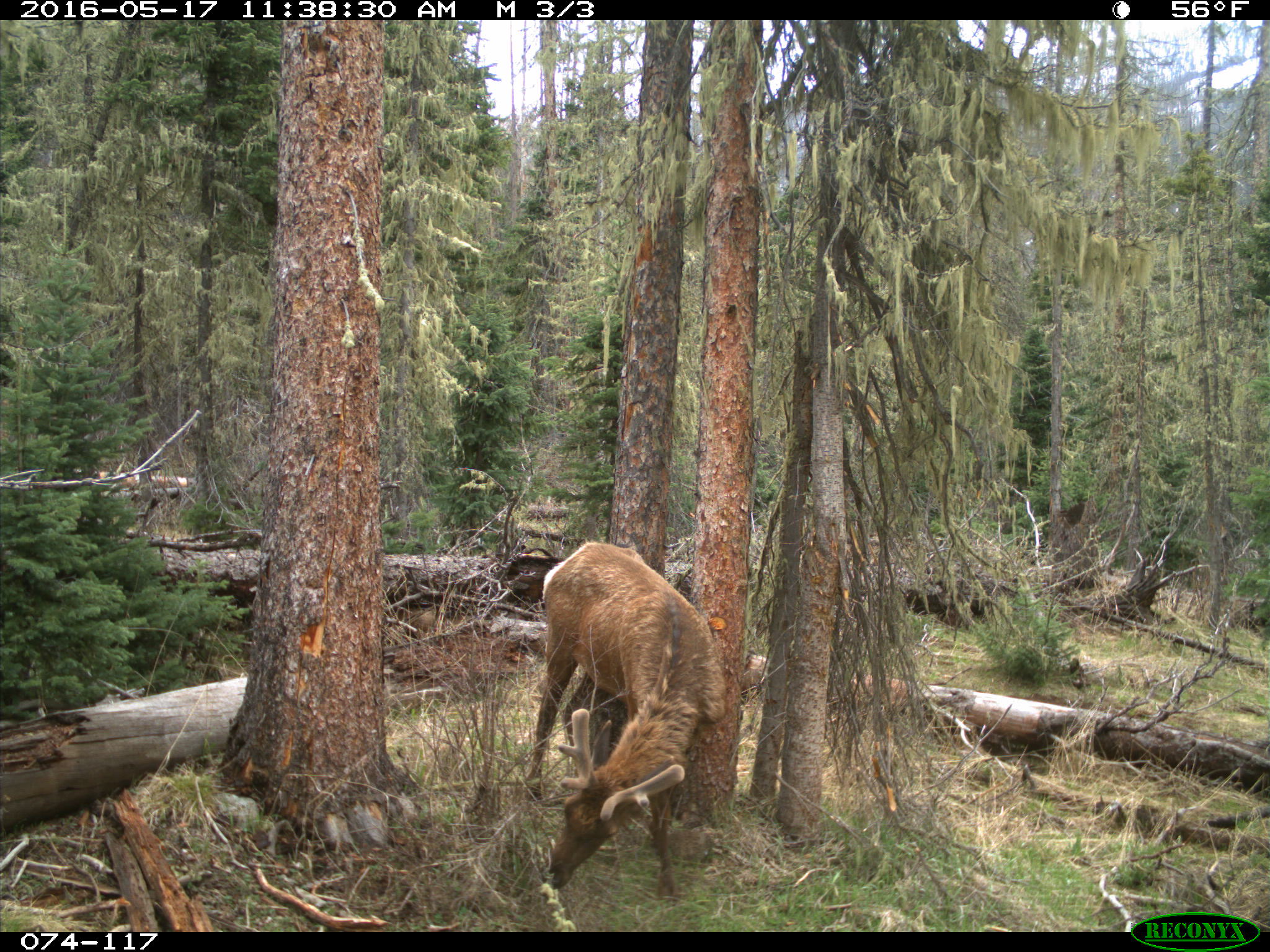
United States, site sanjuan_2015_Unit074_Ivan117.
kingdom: Animalia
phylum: Chordata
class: Mammalia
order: Artiodactyla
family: Cervidae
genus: Cervus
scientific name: Cervus elaphus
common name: red deer